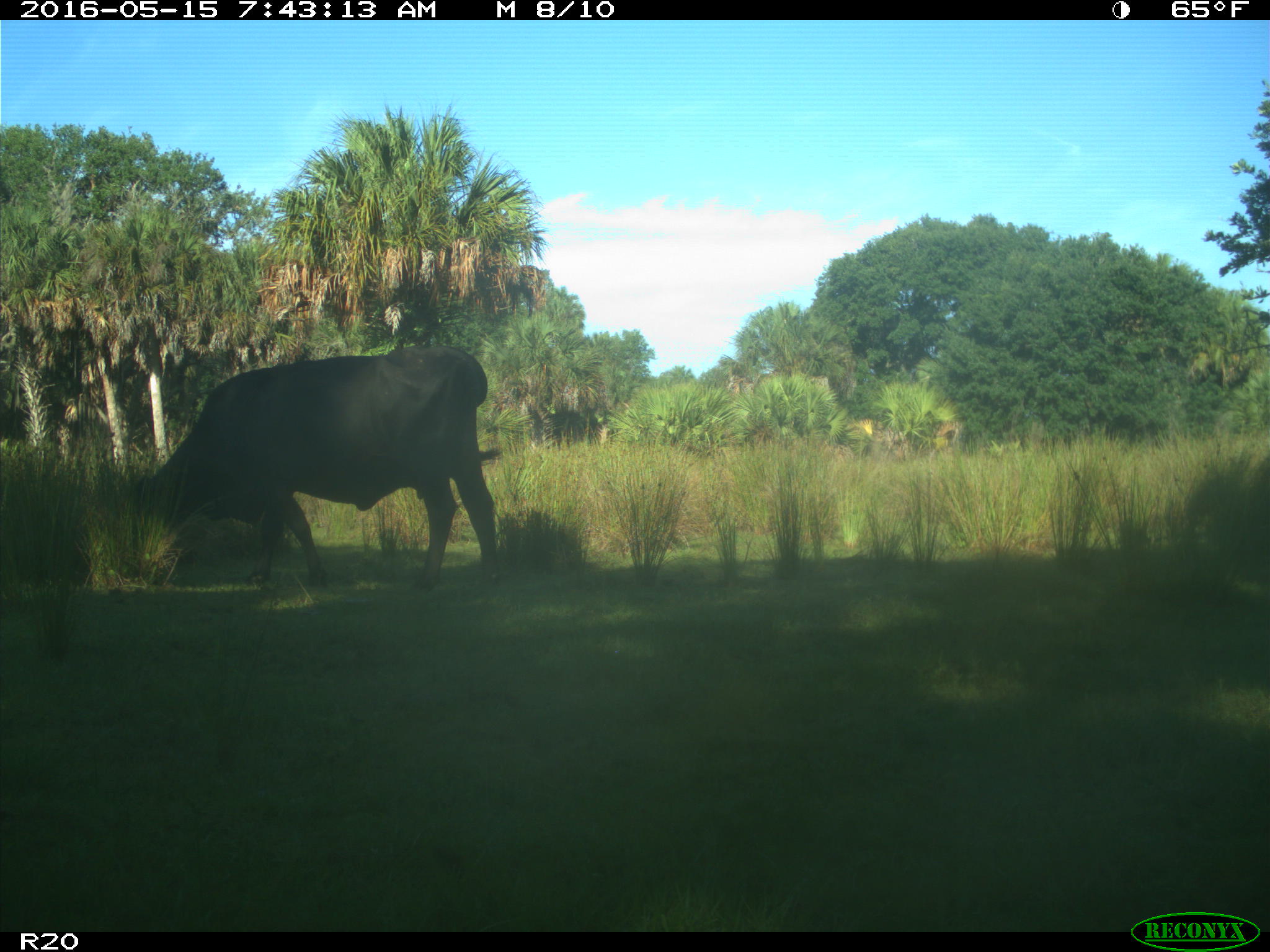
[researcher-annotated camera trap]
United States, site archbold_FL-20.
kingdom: Animalia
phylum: Chordata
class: Mammalia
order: Artiodactyla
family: Bovidae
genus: Bos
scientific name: Bos taurus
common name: domestic cow